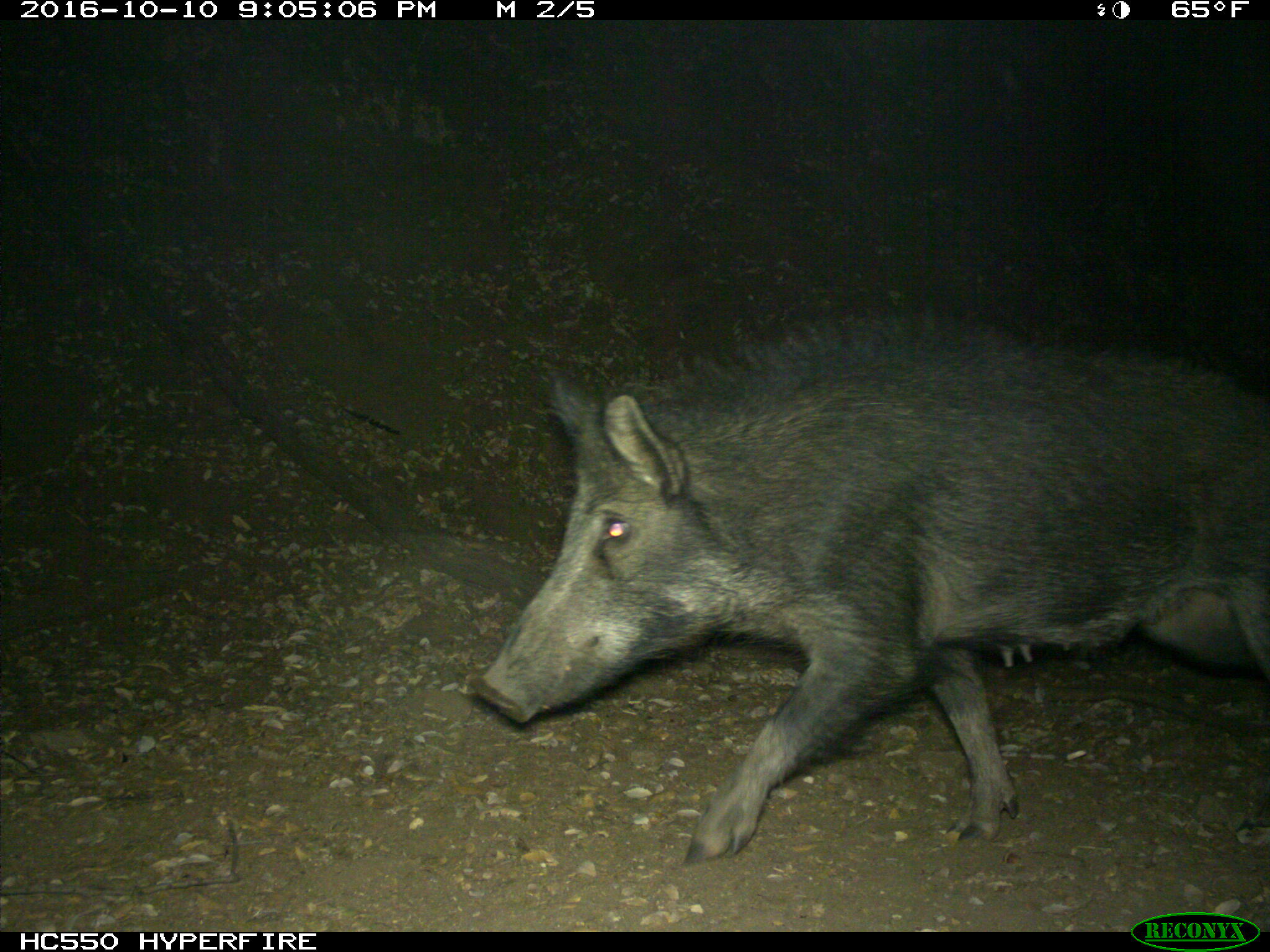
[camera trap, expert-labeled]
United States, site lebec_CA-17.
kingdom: Animalia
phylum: Chordata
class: Mammalia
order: Artiodactyla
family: Suidae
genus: Sus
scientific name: Sus scrofa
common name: wild boar